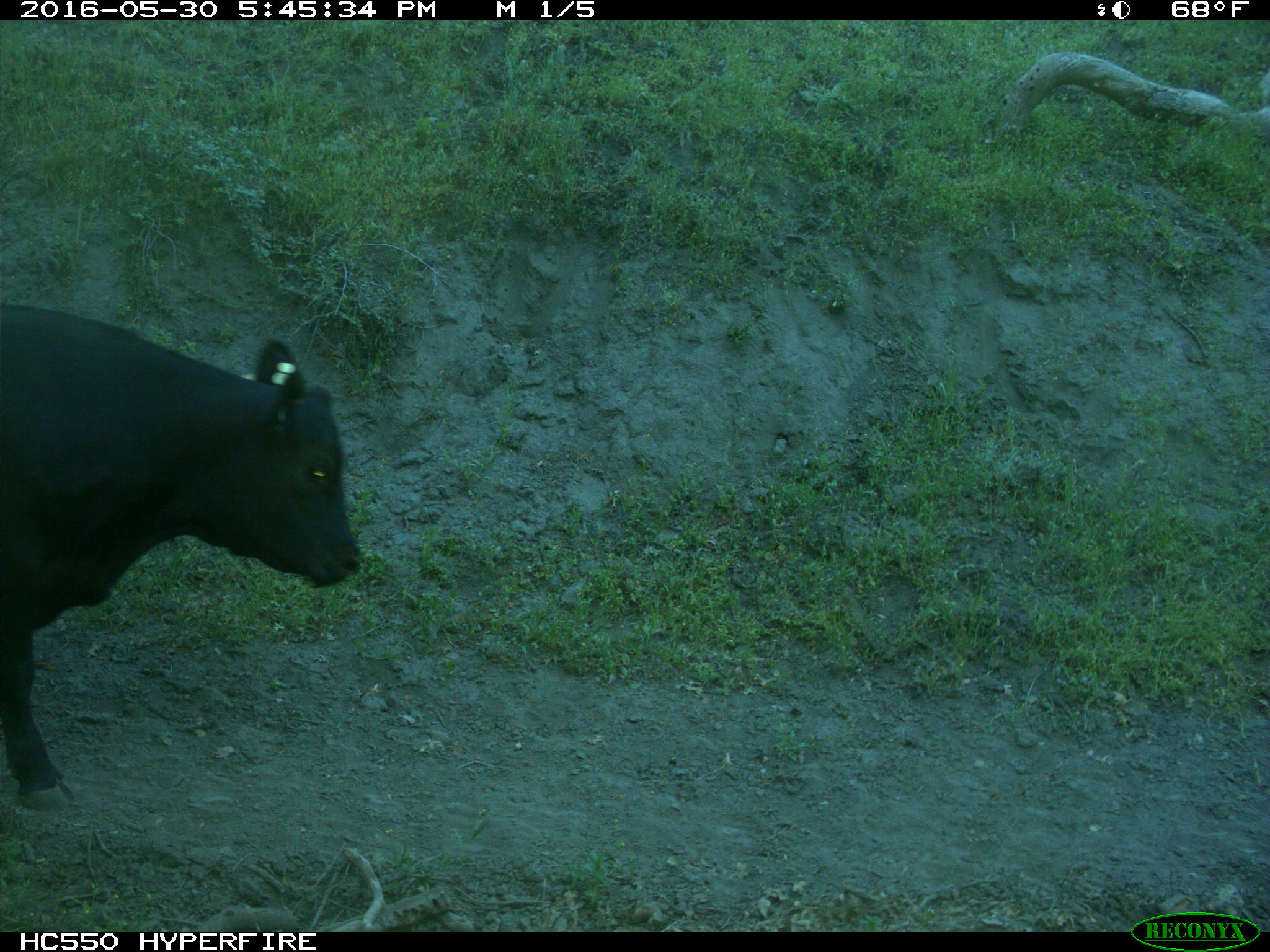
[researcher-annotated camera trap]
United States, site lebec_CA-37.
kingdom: Animalia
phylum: Chordata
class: Mammalia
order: Artiodactyla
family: Bovidae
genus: Bos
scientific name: Bos taurus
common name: domestic cow